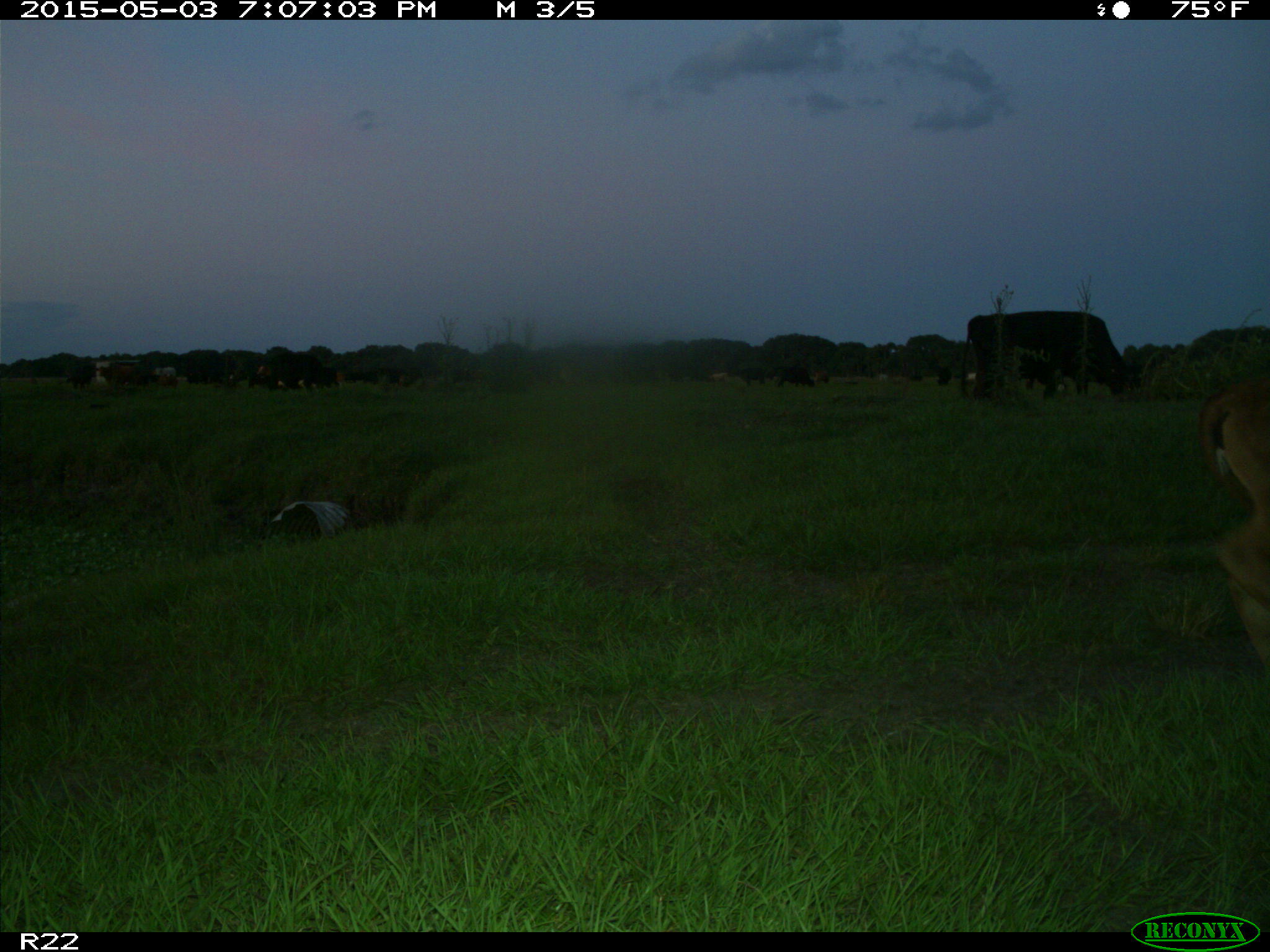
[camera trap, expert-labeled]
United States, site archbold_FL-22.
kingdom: Animalia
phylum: Chordata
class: Mammalia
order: Artiodactyla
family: Bovidae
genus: Bos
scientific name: Bos taurus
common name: domestic cow